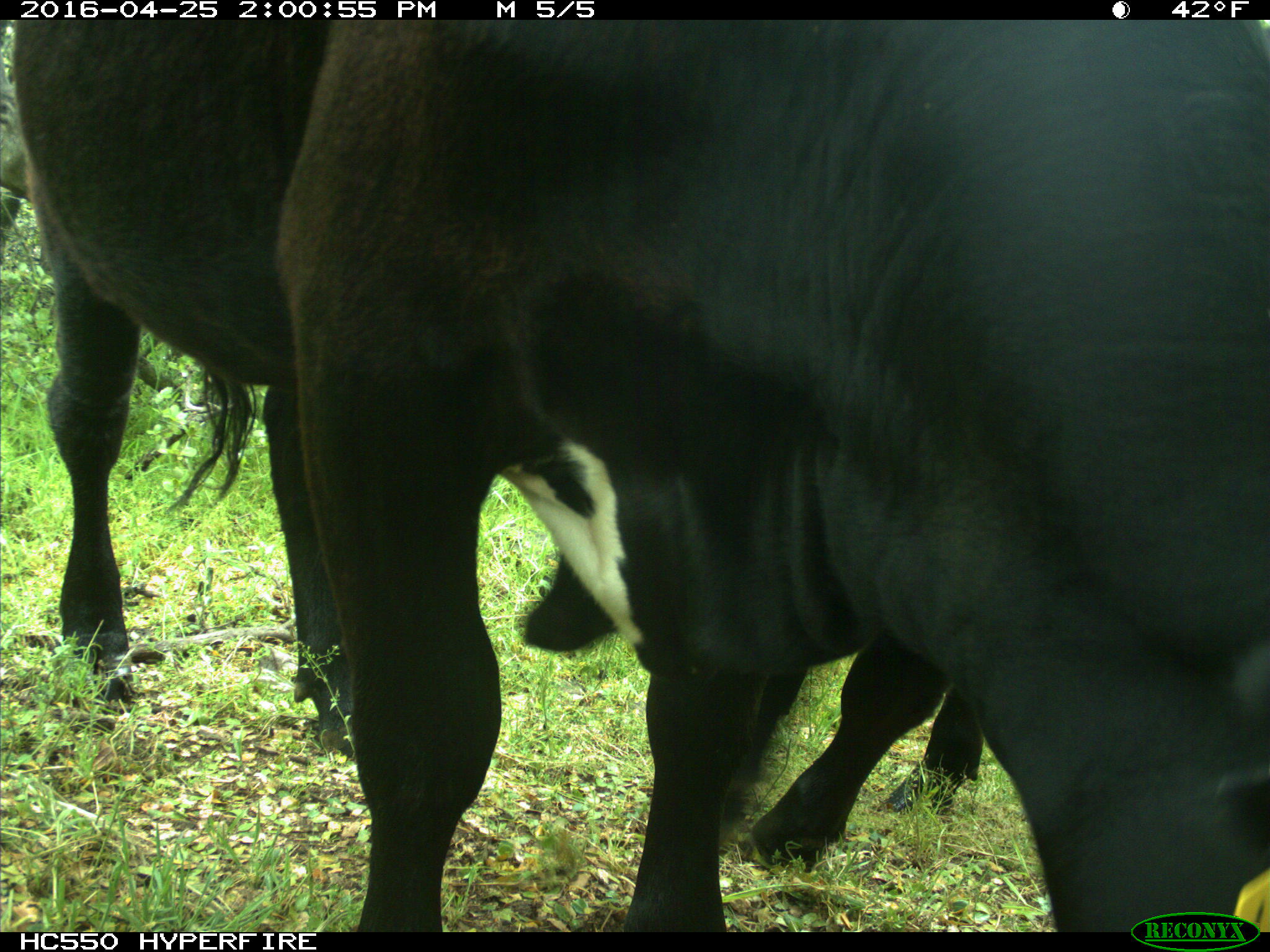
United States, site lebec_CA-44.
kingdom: Animalia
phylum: Chordata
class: Mammalia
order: Artiodactyla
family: Bovidae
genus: Bos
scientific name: Bos taurus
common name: domestic cow